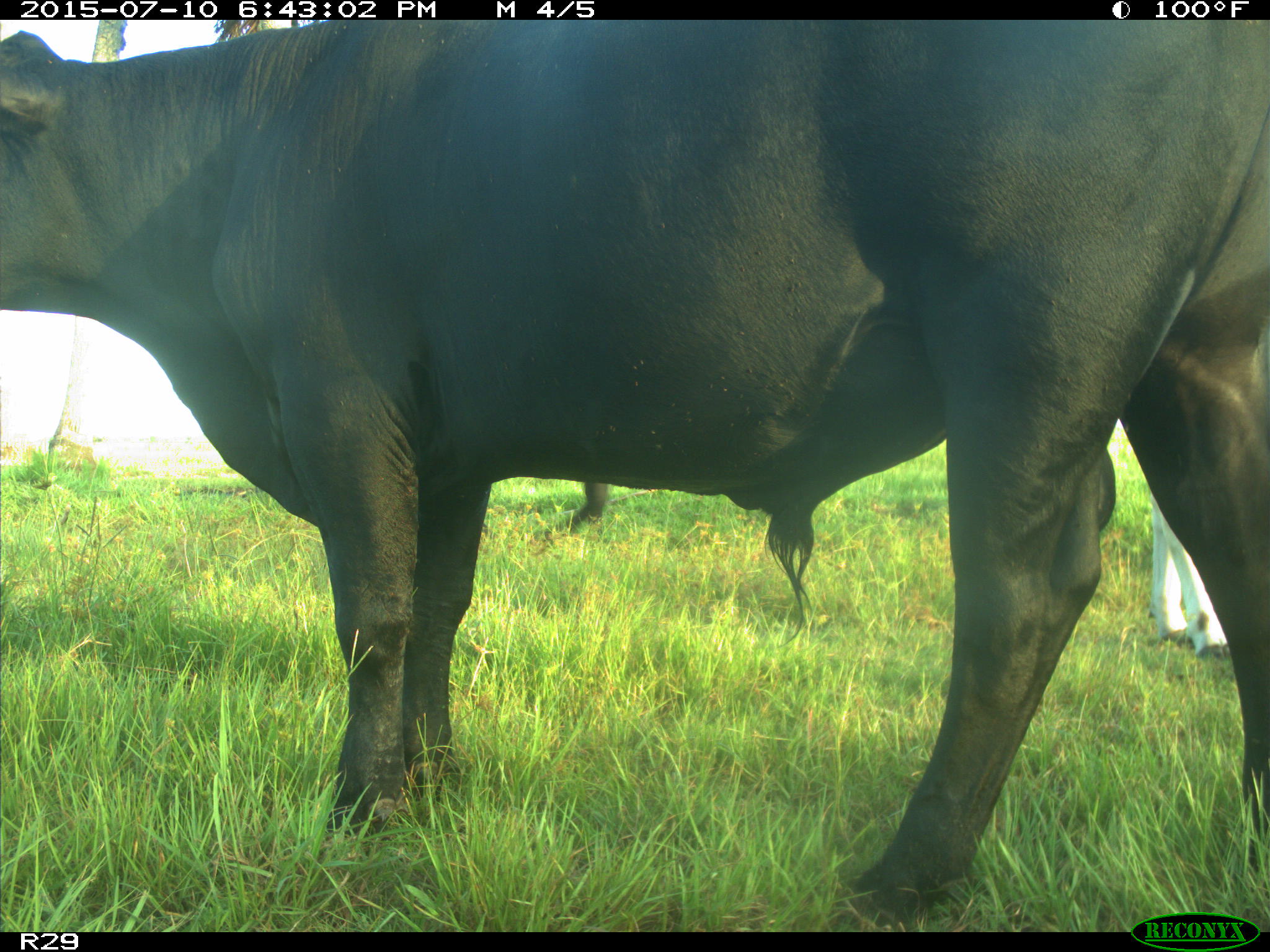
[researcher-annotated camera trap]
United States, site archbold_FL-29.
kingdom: Animalia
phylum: Chordata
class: Mammalia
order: Artiodactyla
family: Bovidae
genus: Bos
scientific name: Bos taurus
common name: domestic cow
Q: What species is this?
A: Bos taurus (domestic cow).